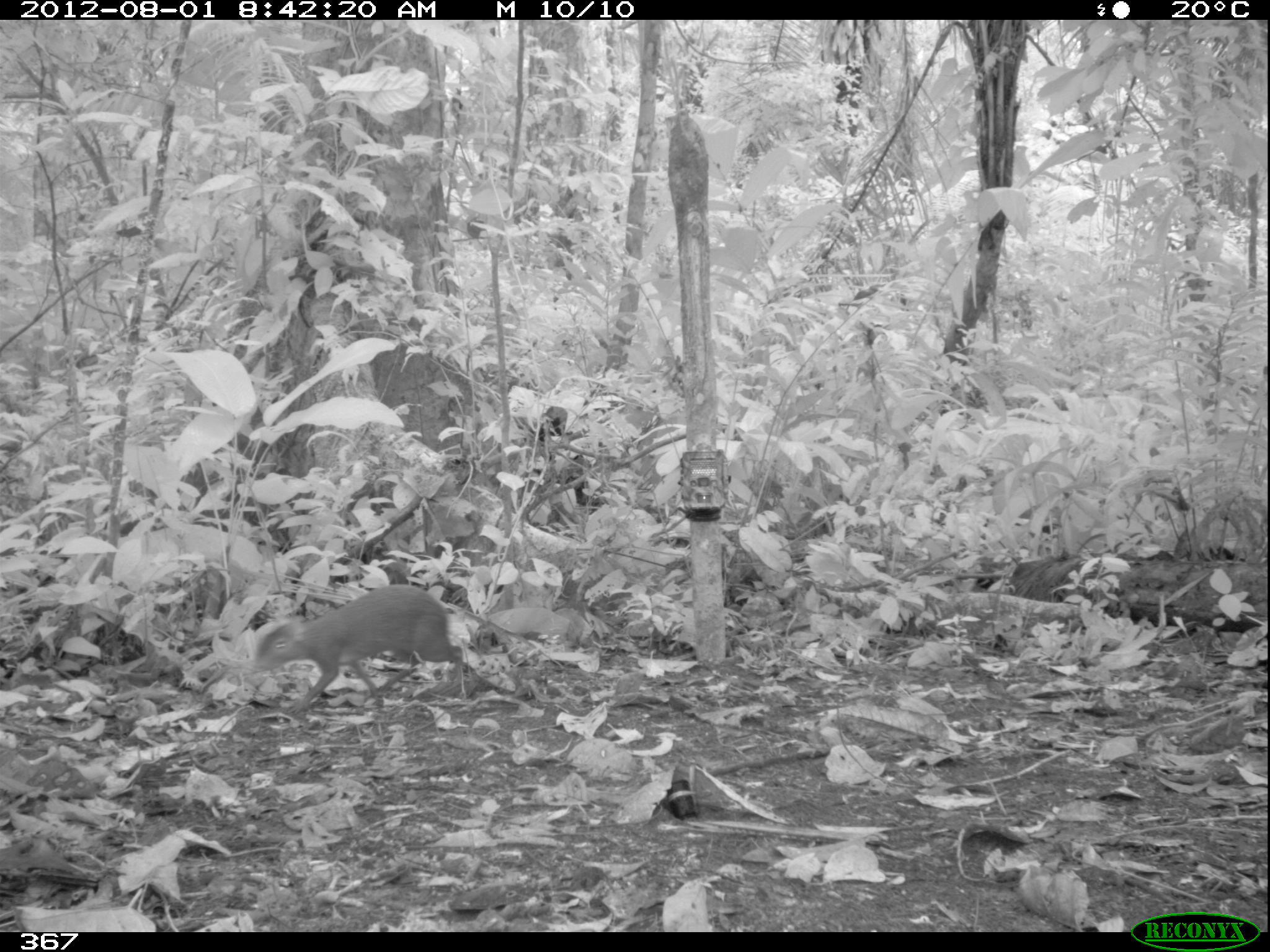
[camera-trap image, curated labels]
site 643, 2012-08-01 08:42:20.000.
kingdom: Animalia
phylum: Chordata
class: Mammalia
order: Rodentia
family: Dasyproctidae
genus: Dasyprocta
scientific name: Dasyprocta punctata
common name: central american agouti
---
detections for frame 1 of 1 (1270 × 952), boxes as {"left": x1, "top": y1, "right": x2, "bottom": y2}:
dasyprocta punctata: {"left": 252, "top": 583, "right": 465, "bottom": 716}